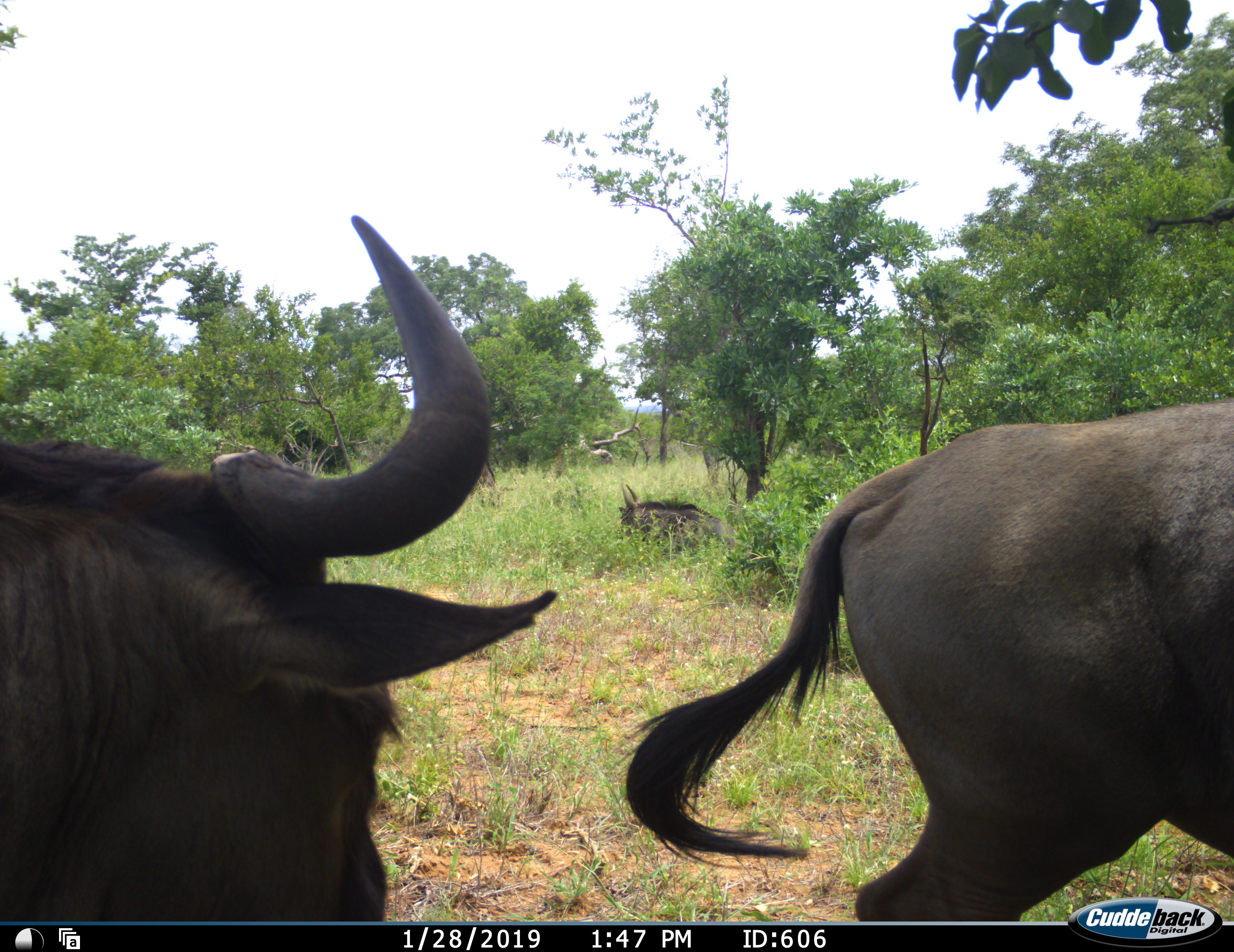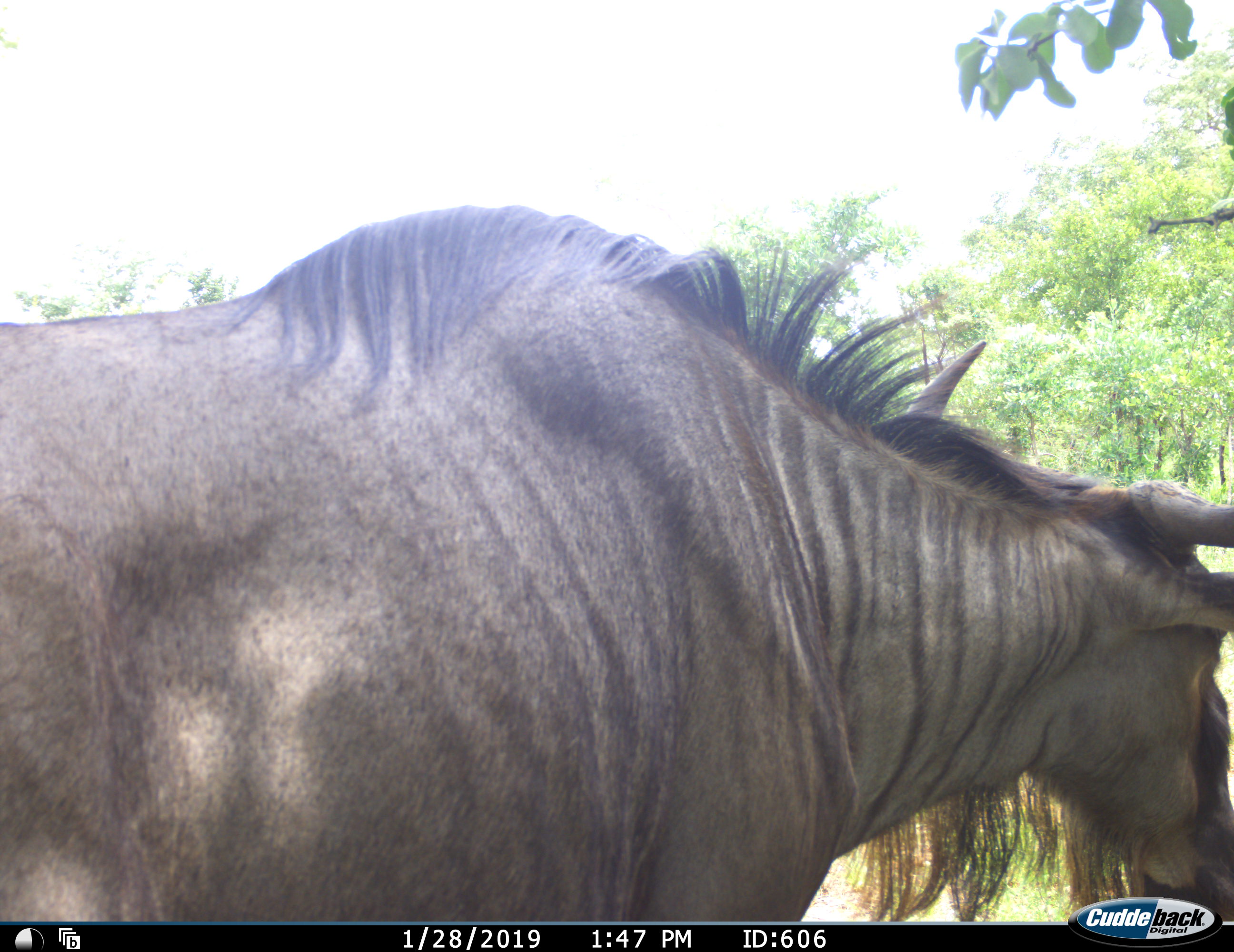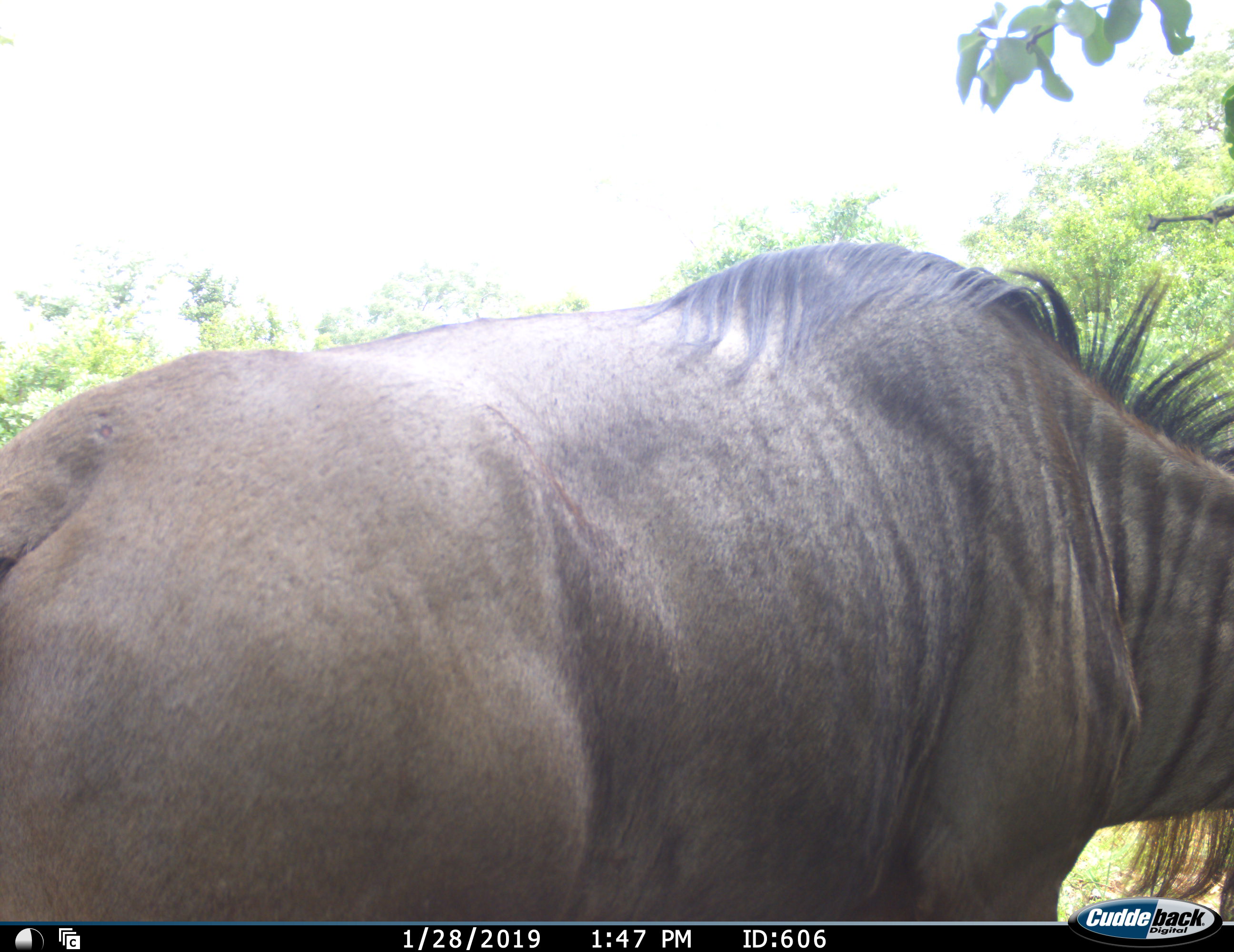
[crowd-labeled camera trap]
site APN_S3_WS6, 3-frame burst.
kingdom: Animalia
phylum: Chordata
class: Mammalia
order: Artiodactyla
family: Bovidae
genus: Connochaetes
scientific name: Connochaetes taurinus taurinus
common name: blue wildebeest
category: wildebeestblue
Wildebeestblue (blue wildebeest) (Connochaetes taurinus taurinus), count 3. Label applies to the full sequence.